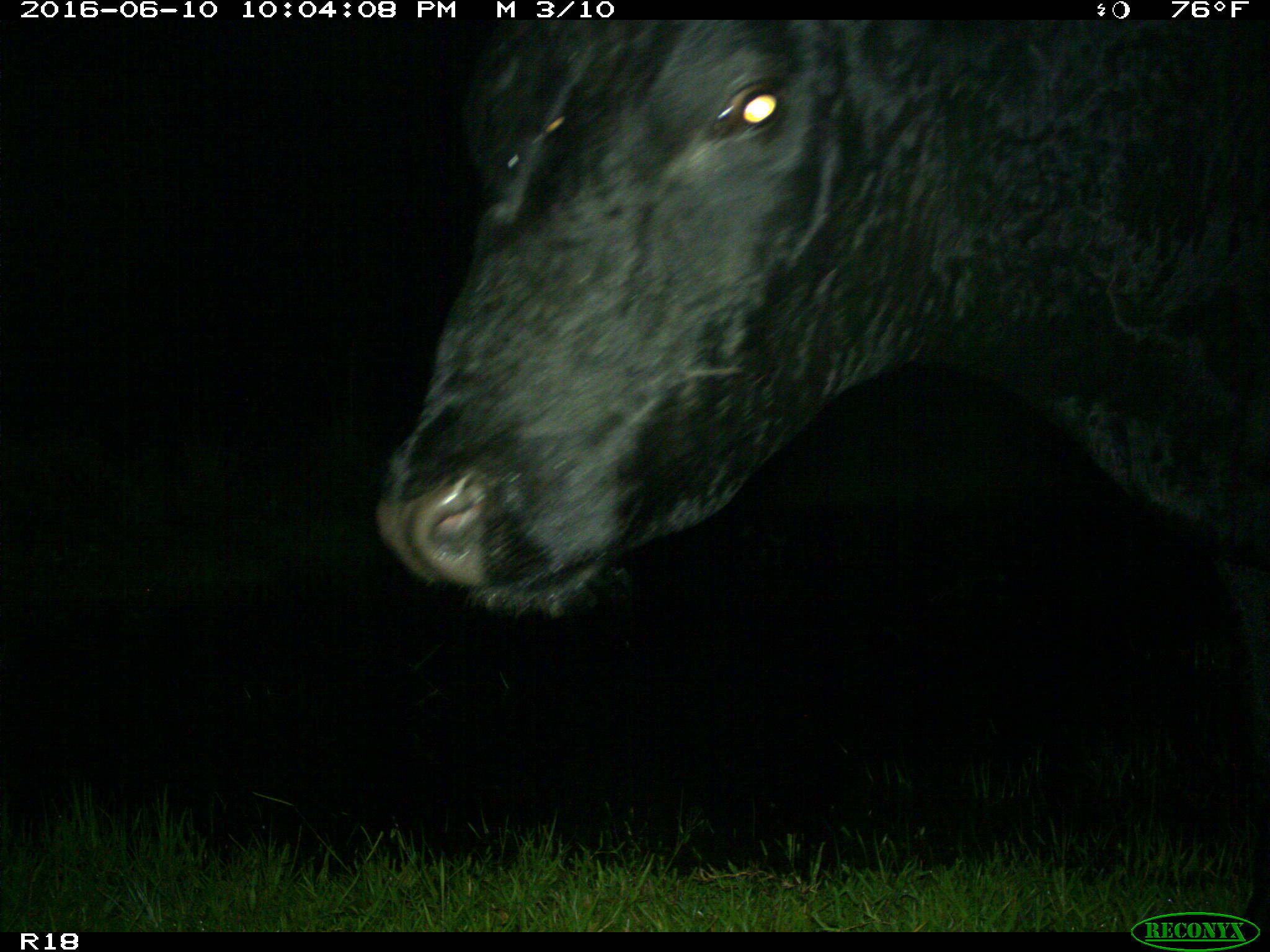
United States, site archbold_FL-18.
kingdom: Animalia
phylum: Chordata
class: Mammalia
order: Artiodactyla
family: Bovidae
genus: Bos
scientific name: Bos taurus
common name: domestic cow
Bos taurus (domestic cow).